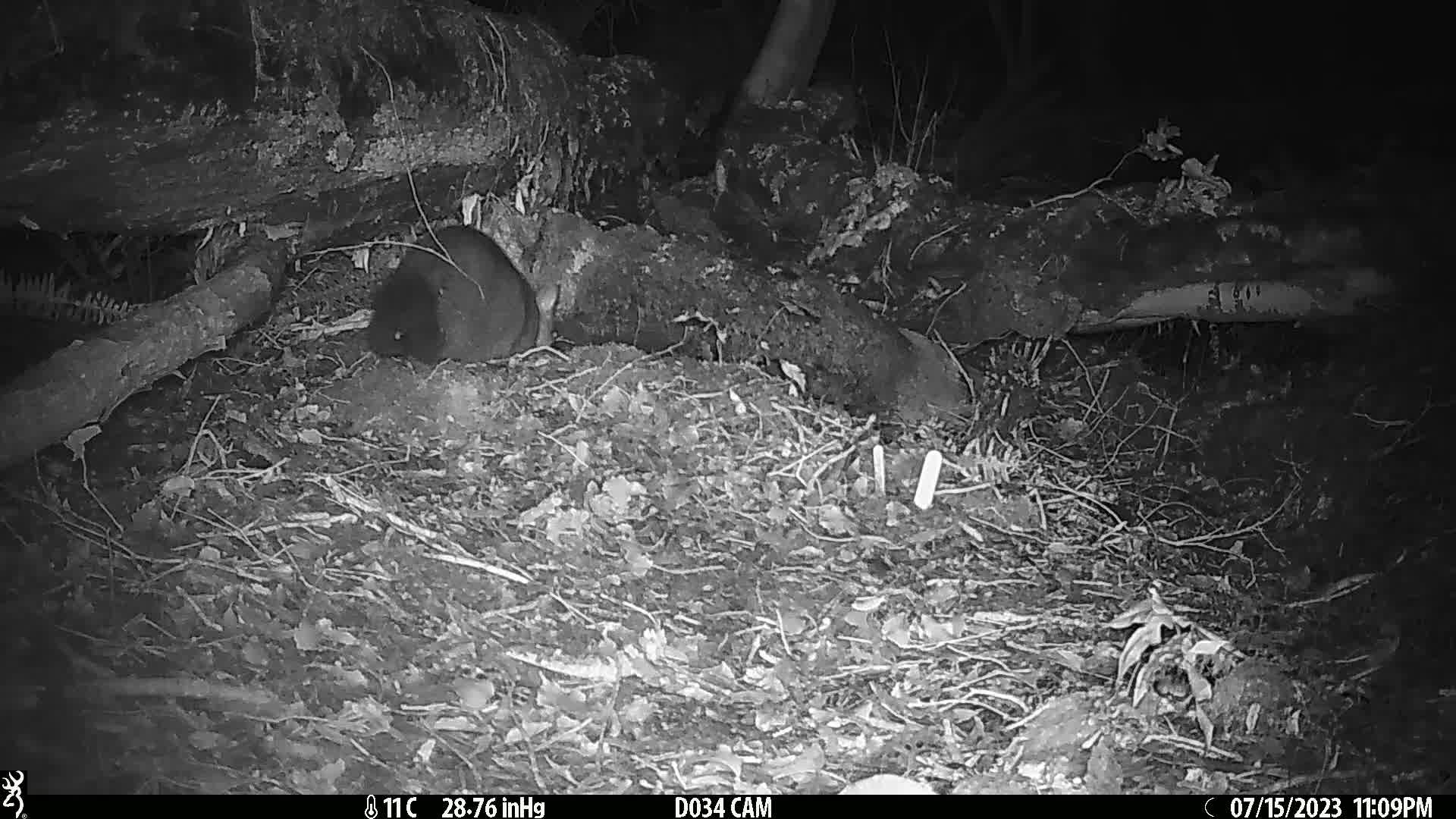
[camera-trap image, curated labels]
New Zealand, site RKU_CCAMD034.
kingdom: Animalia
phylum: Chordata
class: Mammalia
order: Diprotodontia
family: Phalangeridae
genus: Trichosurus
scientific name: Trichosurus vulpecula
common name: common brushtail possum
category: possum